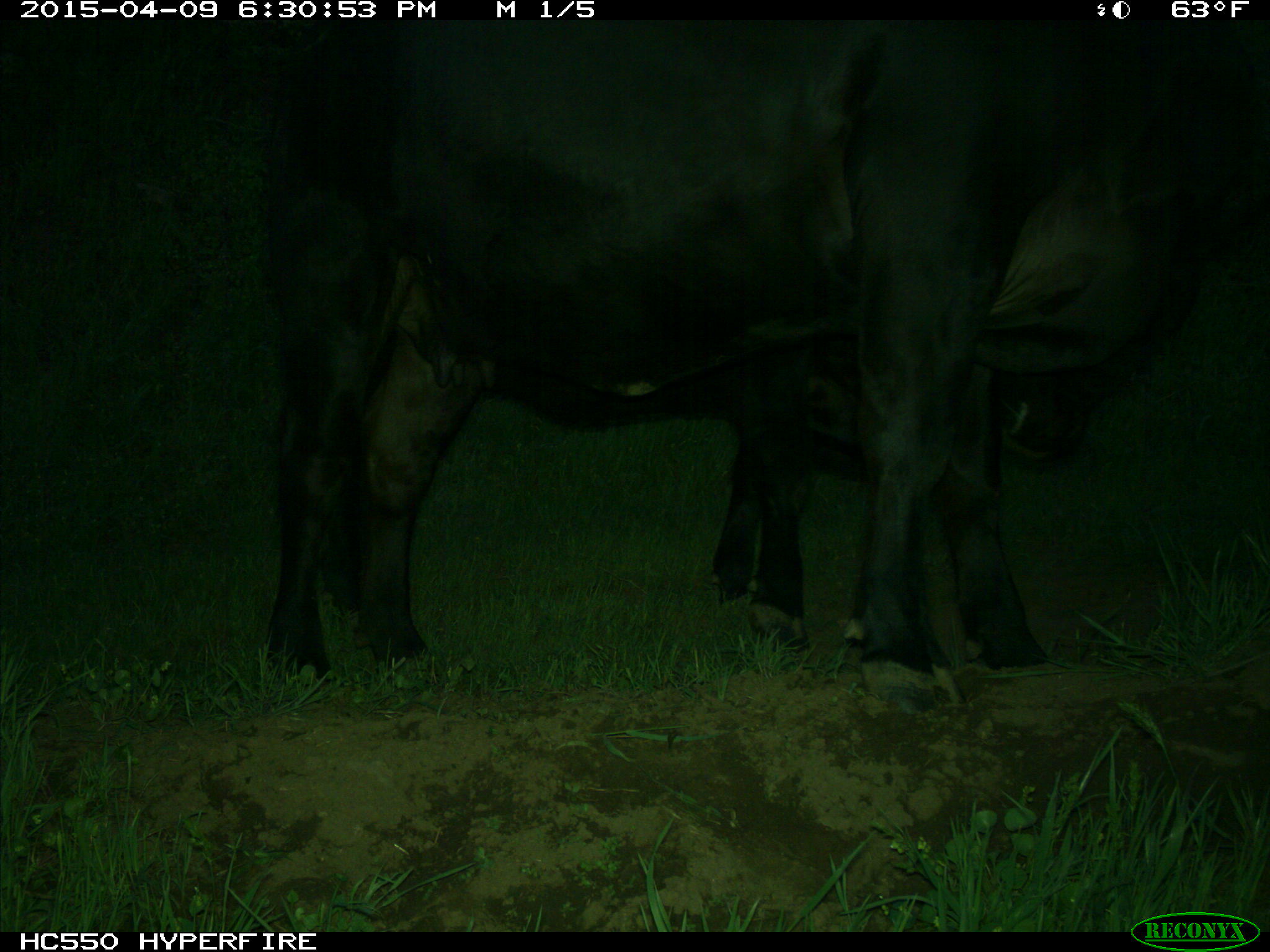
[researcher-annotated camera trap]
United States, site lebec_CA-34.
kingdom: Animalia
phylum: Chordata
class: Mammalia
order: Artiodactyla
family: Bovidae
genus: Bos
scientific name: Bos taurus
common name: domestic cow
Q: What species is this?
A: Bos taurus (domestic cow).